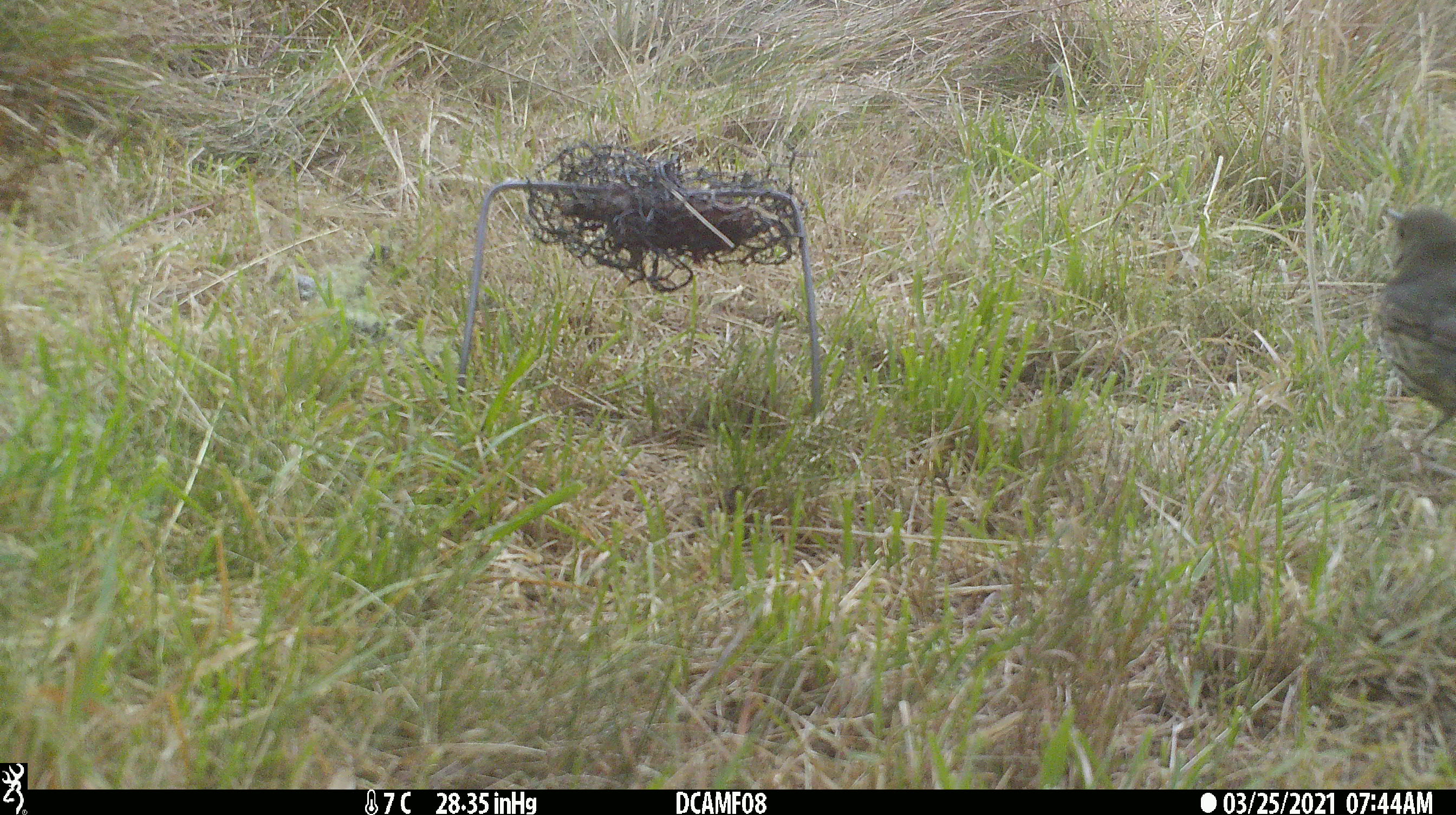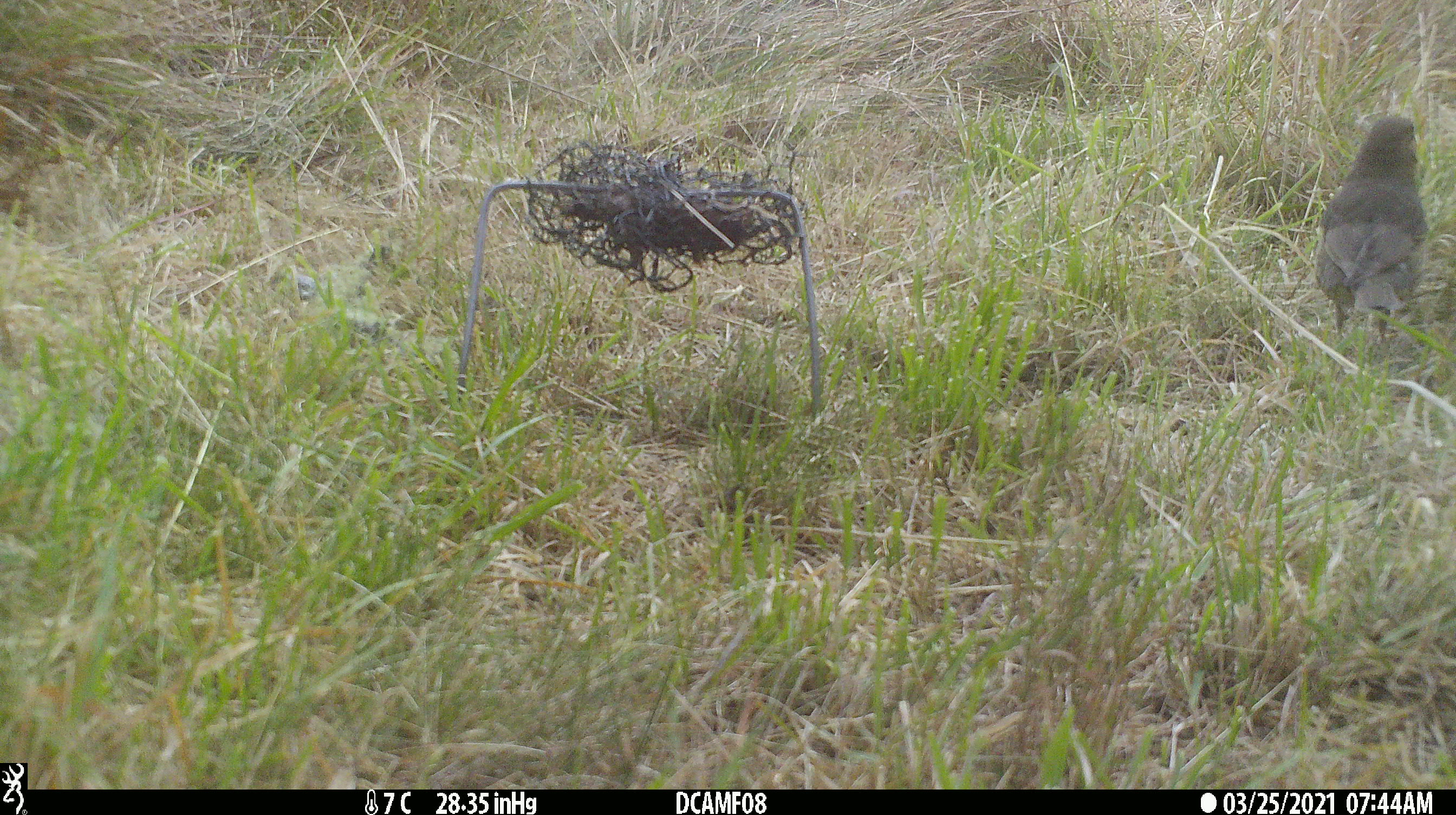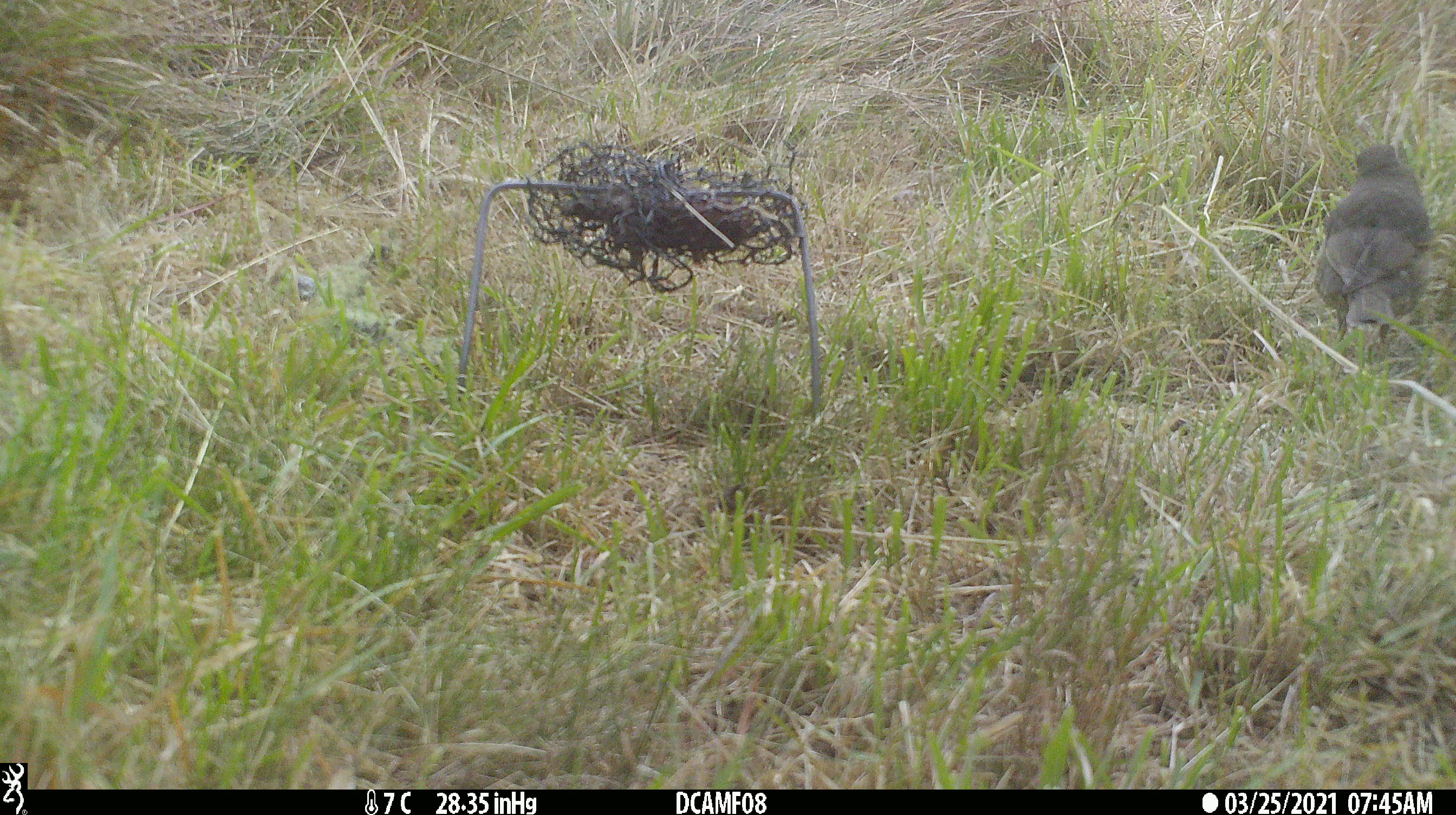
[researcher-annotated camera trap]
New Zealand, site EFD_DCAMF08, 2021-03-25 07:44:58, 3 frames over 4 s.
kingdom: Animalia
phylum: Chordata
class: Aves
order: Passeriformes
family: Turdidae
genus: Turdus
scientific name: Turdus philomelos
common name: song thrush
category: thrush